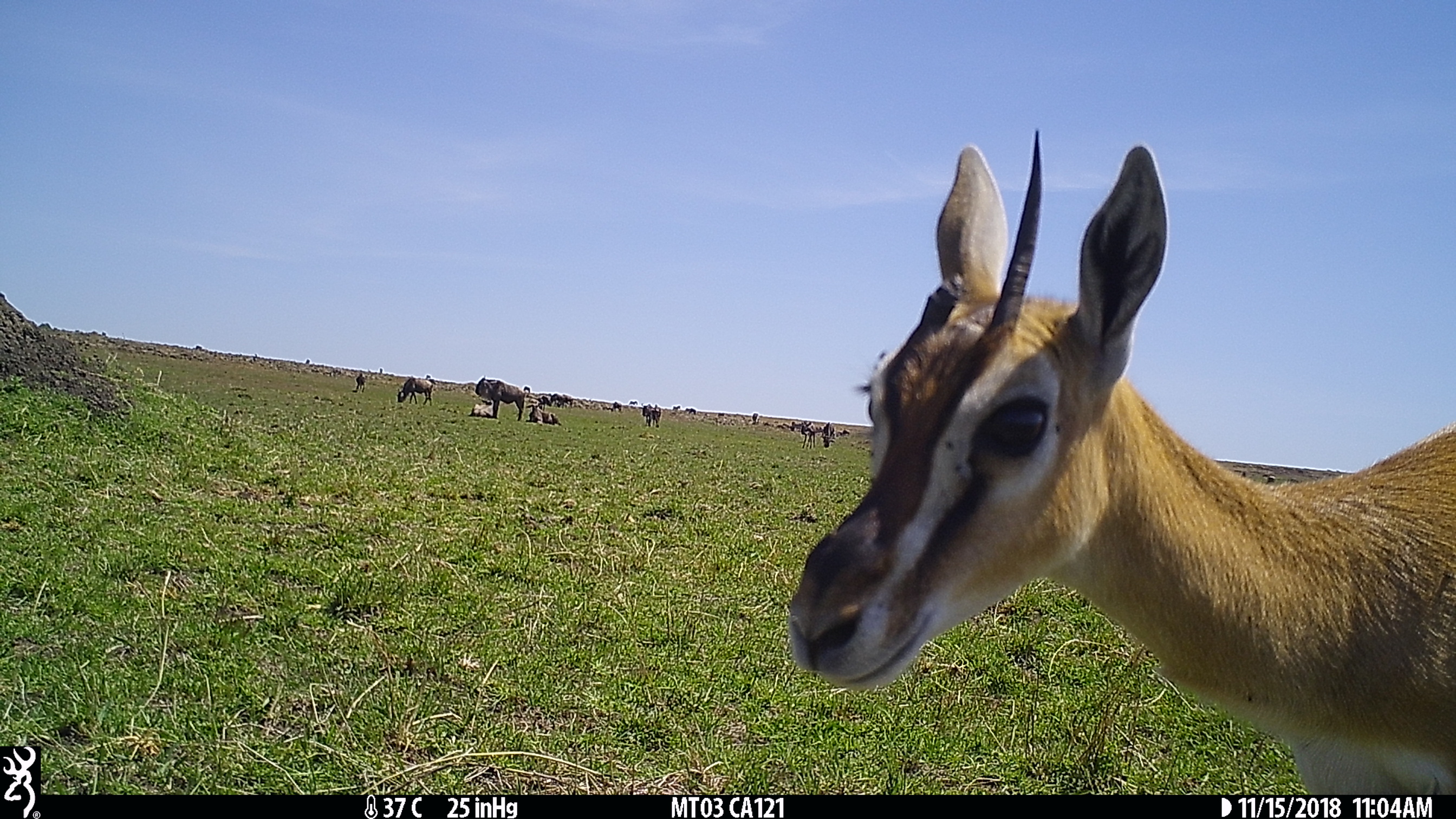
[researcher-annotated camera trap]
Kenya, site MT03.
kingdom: Animalia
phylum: Chordata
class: Mammalia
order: Artiodactyla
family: Bovidae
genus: Eudorcas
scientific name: Eudorcas thomsonii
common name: thomon's gazelle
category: gazelle thomsons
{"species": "gazelle thomsons (thomon's gazelle) (Eudorcas thomsonii)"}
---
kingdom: Animalia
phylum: Chordata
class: Mammalia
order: Artiodactyla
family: Bovidae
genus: Connochaetes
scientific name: Connochaetes taurinus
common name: blue wildebeest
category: wildebeest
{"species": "wildebeest (blue wildebeest) (Connochaetes taurinus)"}